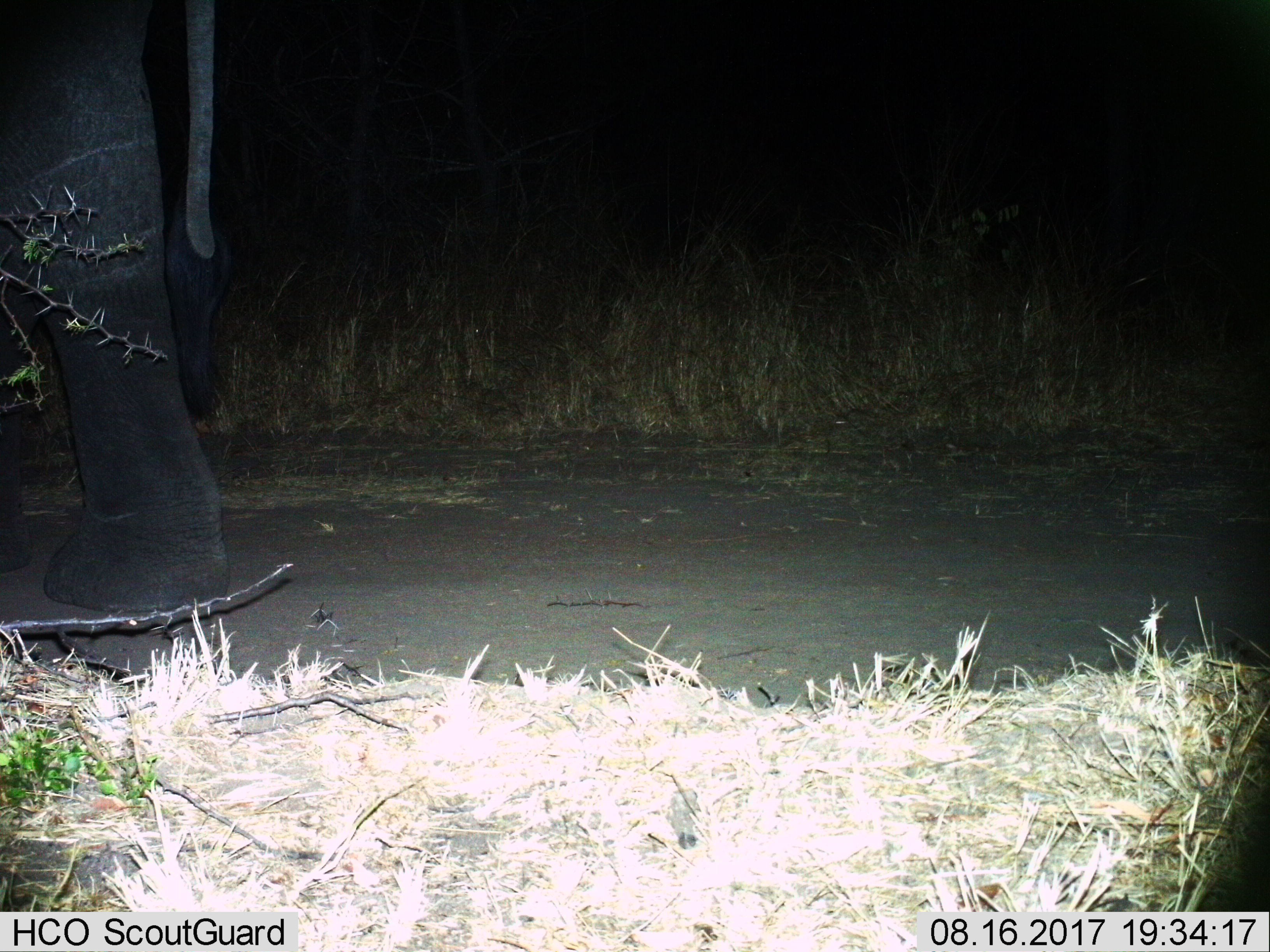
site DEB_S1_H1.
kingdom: Animalia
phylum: Chordata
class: Mammalia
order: Proboscidea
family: Elephantidae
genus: Loxodonta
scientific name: Loxodonta africana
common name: african bush elephant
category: elephant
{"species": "elephant (african bush elephant) (Loxodonta africana)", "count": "1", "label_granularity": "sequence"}